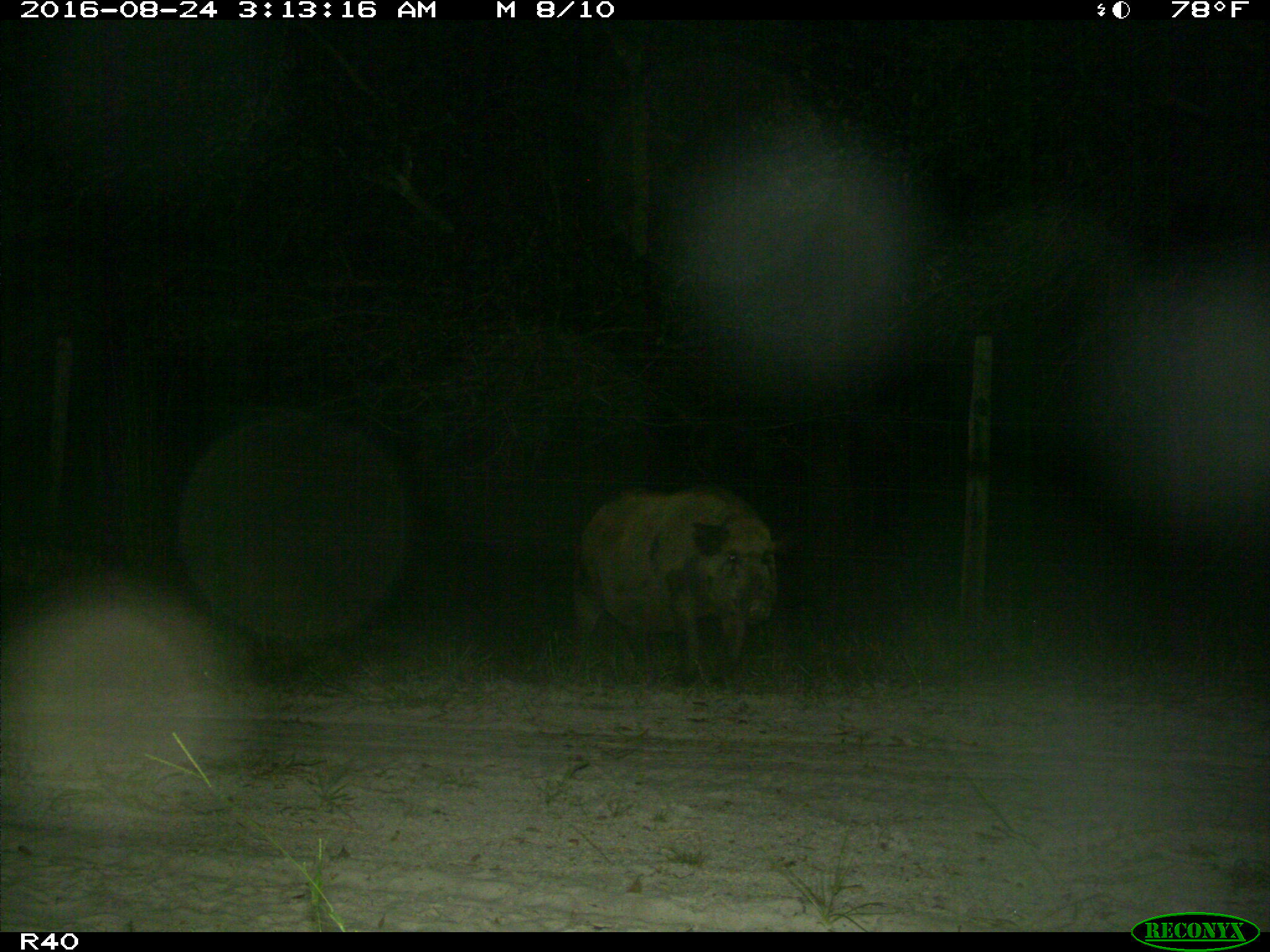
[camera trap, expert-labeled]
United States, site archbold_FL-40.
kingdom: Animalia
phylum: Chordata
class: Mammalia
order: Artiodactyla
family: Suidae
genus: Sus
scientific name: Sus scrofa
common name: wild boar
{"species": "Sus scrofa (wild boar)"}